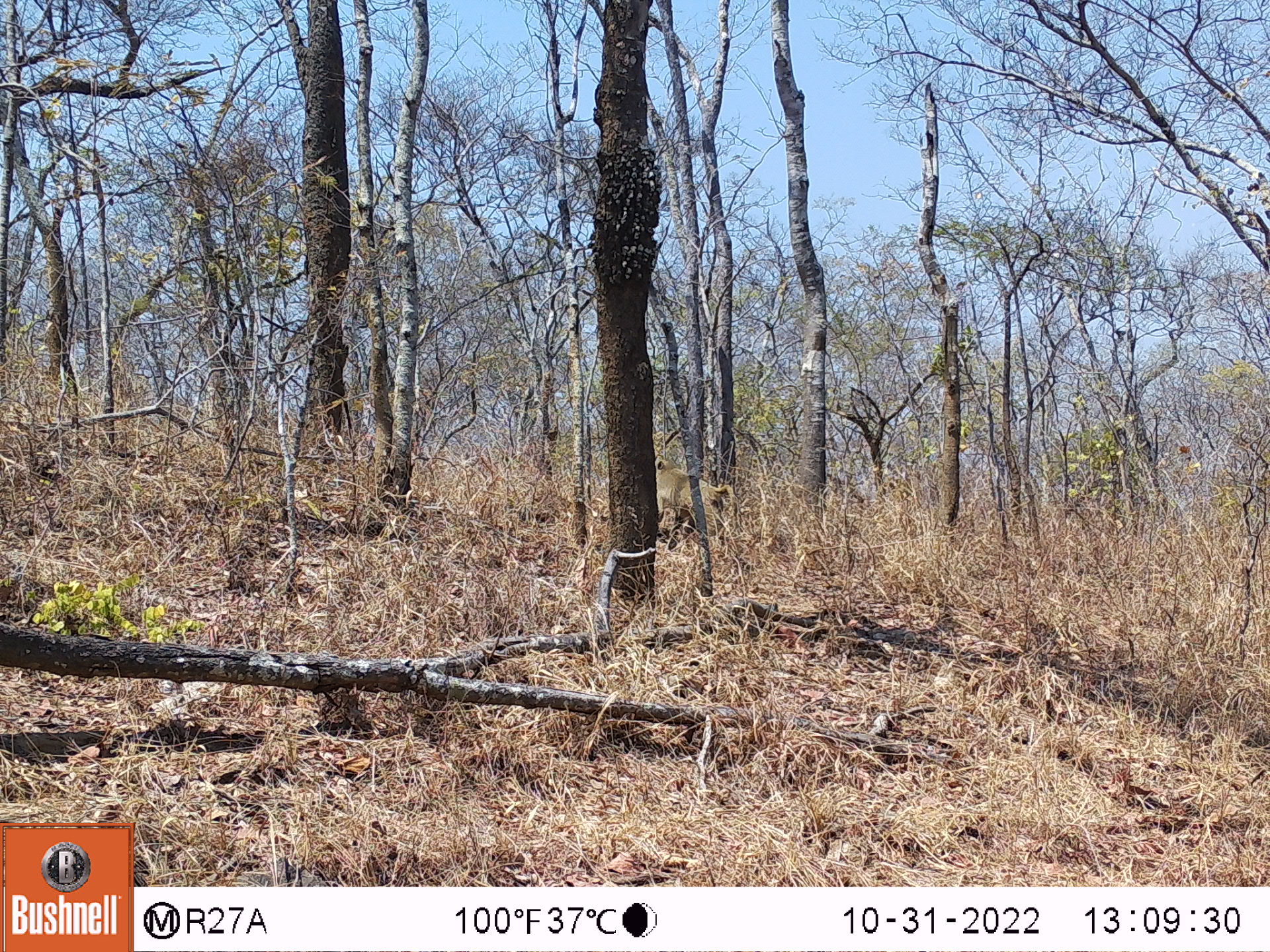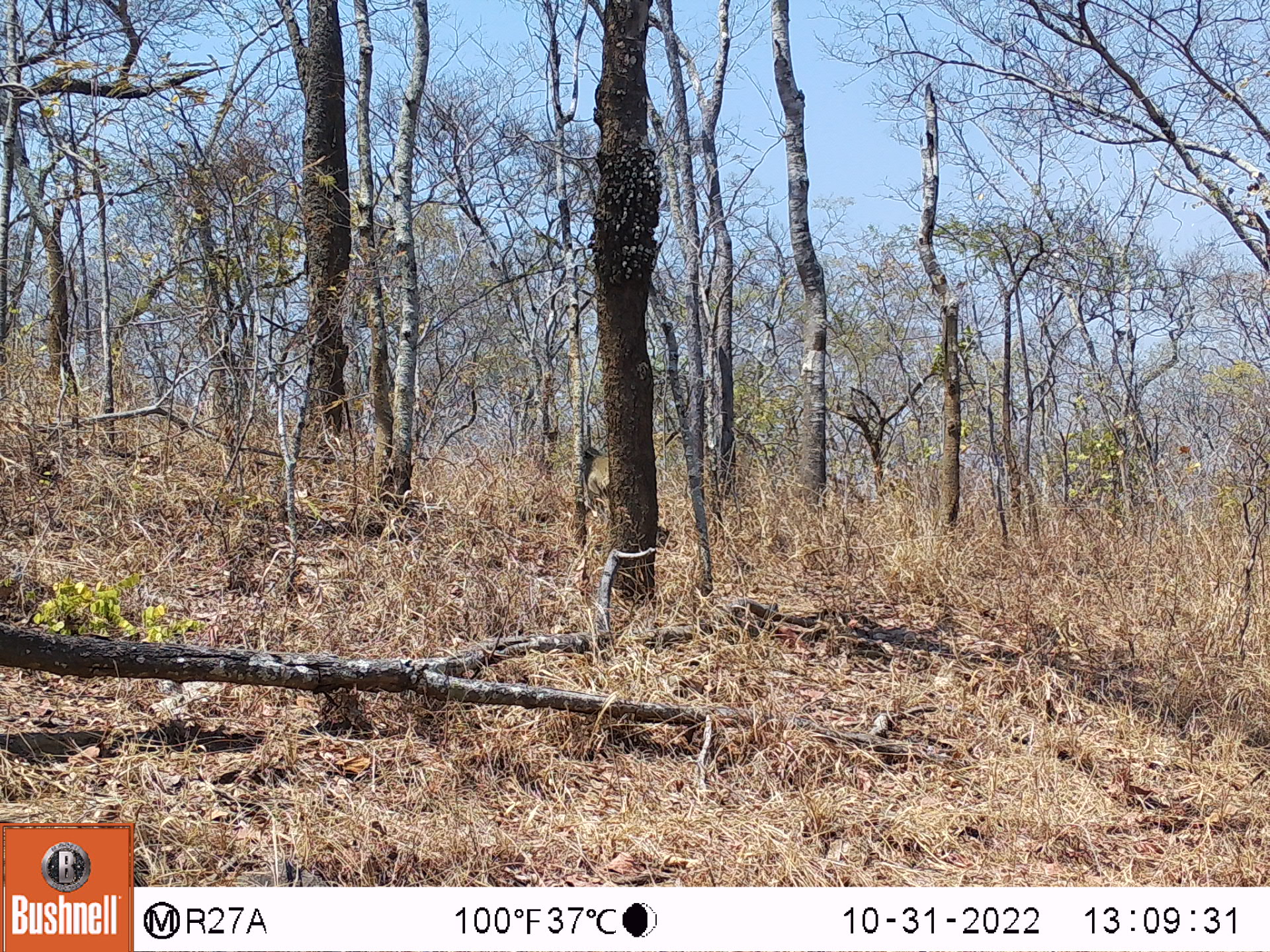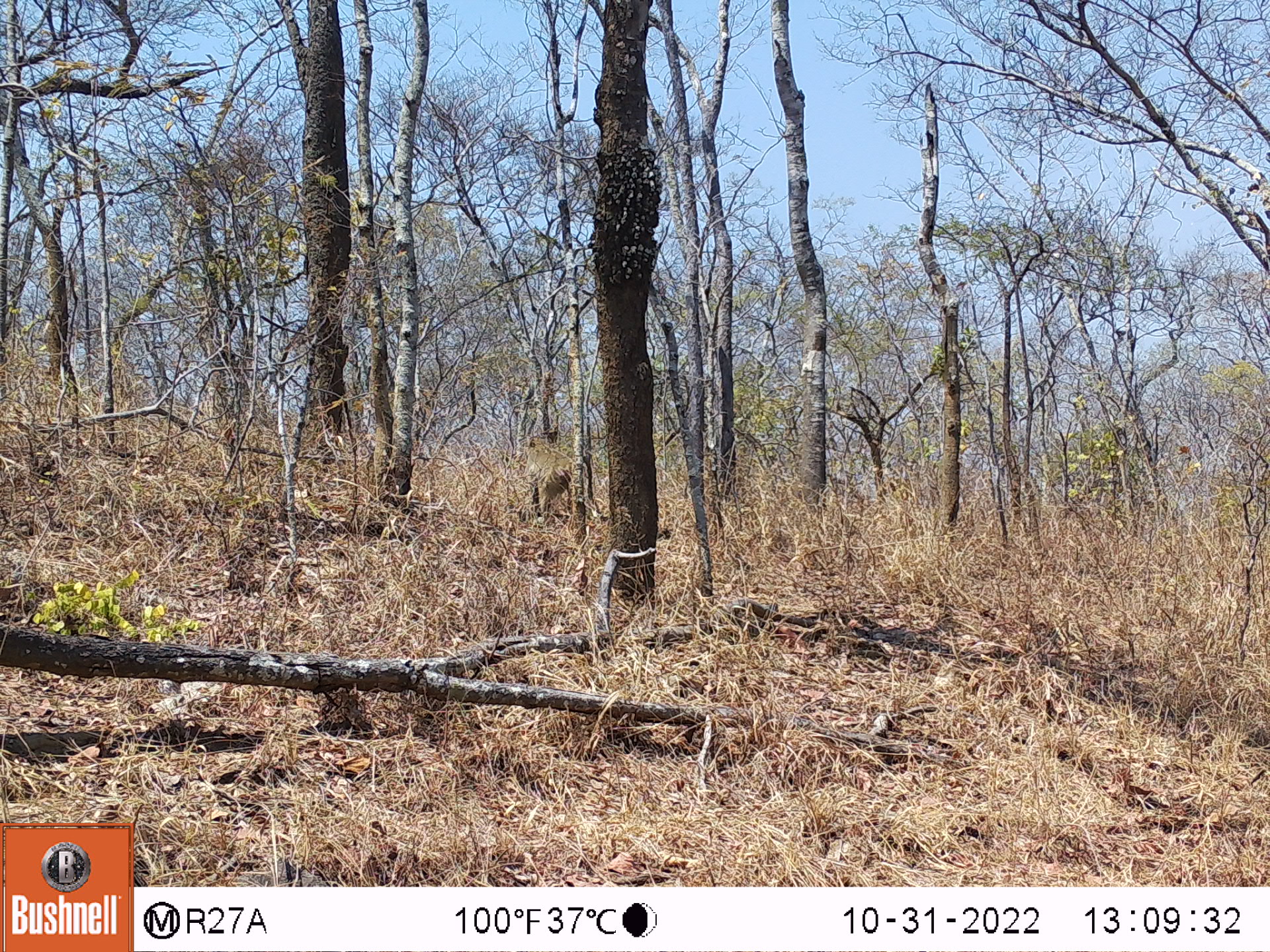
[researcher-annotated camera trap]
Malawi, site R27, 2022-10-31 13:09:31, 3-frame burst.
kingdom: Animalia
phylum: Chordata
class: Mammalia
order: Primates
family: Cercopithecidae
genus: Papio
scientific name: Papio cynocephalus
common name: yellow baboon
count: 1